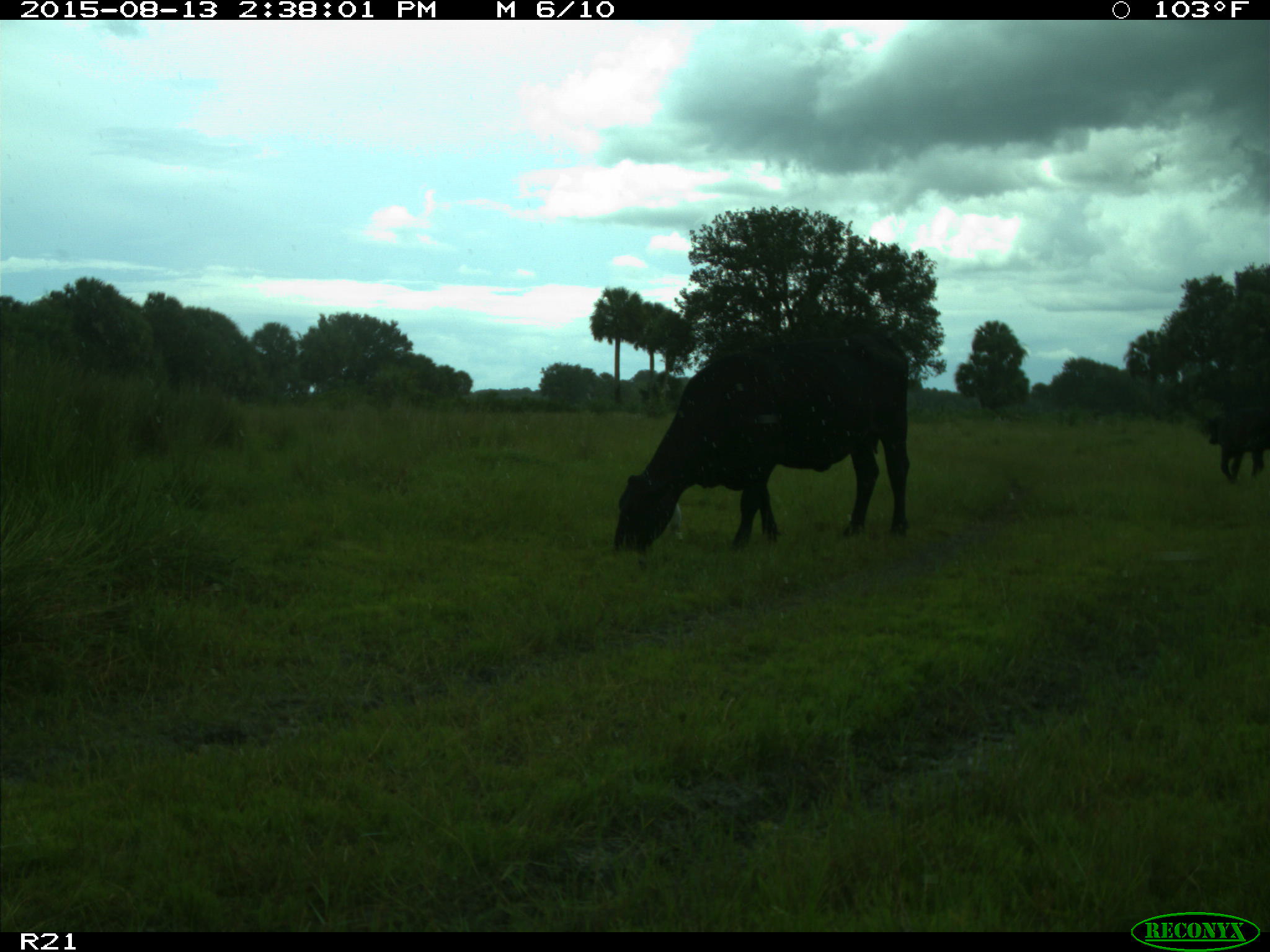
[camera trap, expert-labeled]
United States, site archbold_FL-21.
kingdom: Animalia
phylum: Chordata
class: Mammalia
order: Artiodactyla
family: Bovidae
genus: Bos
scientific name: Bos taurus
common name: domestic cow